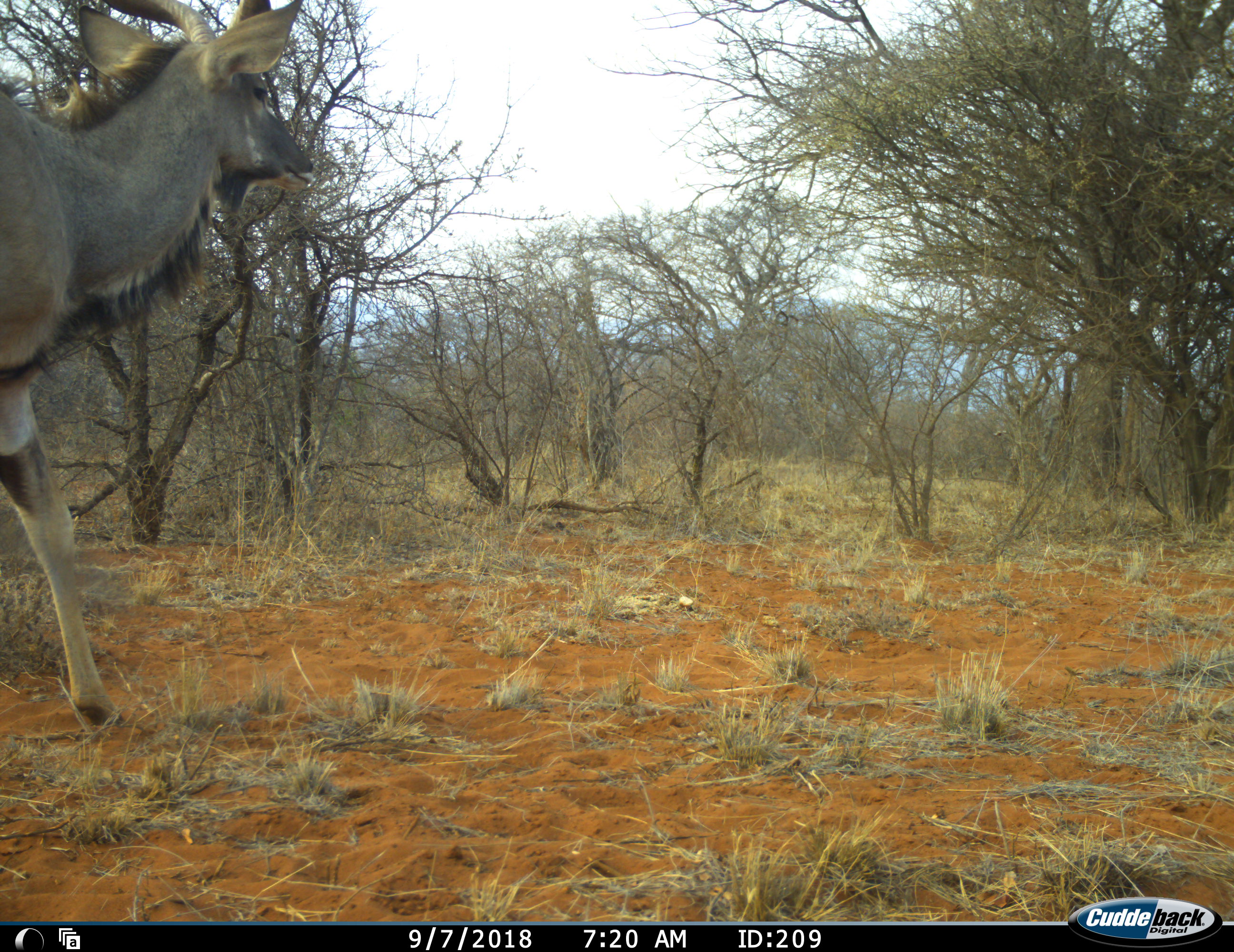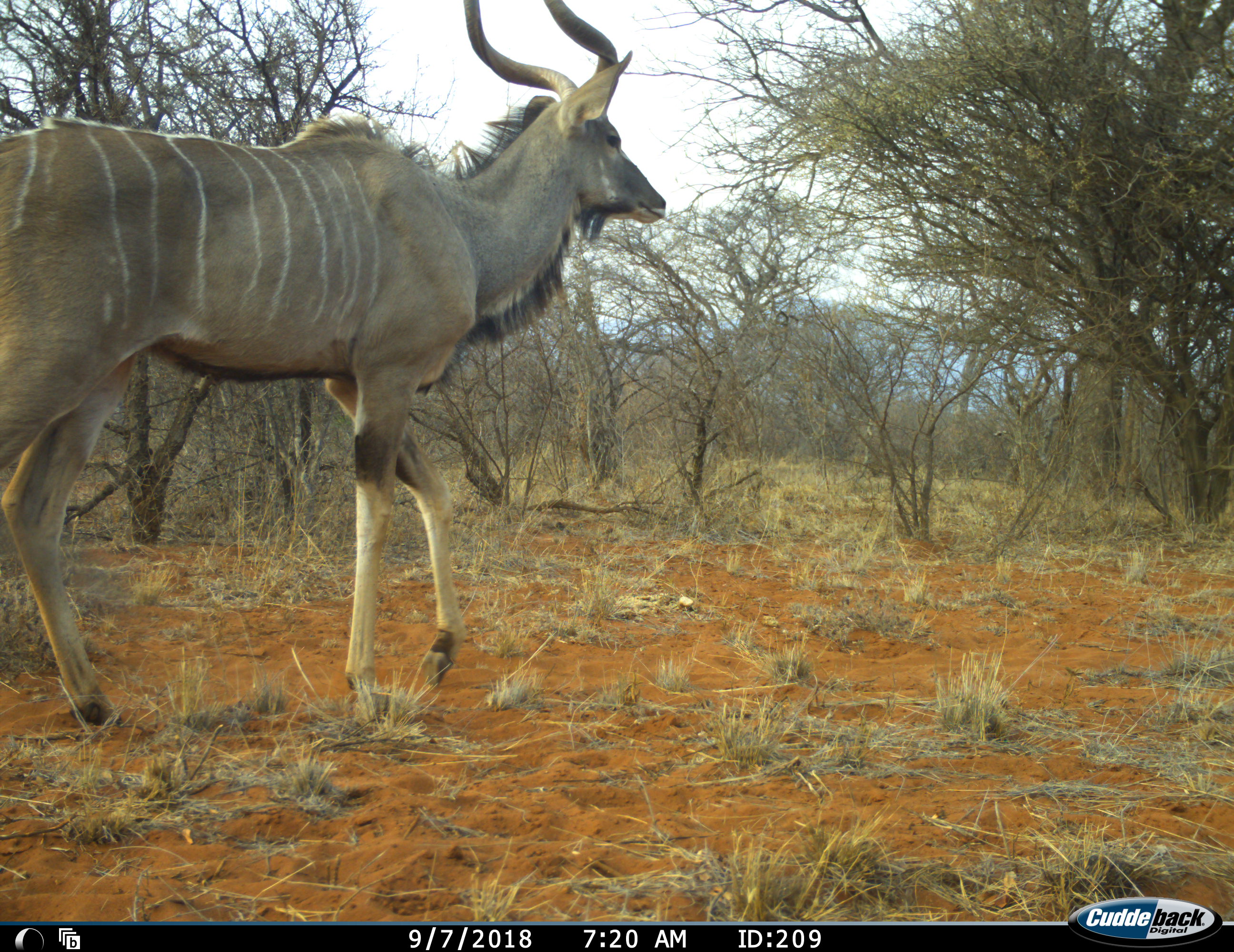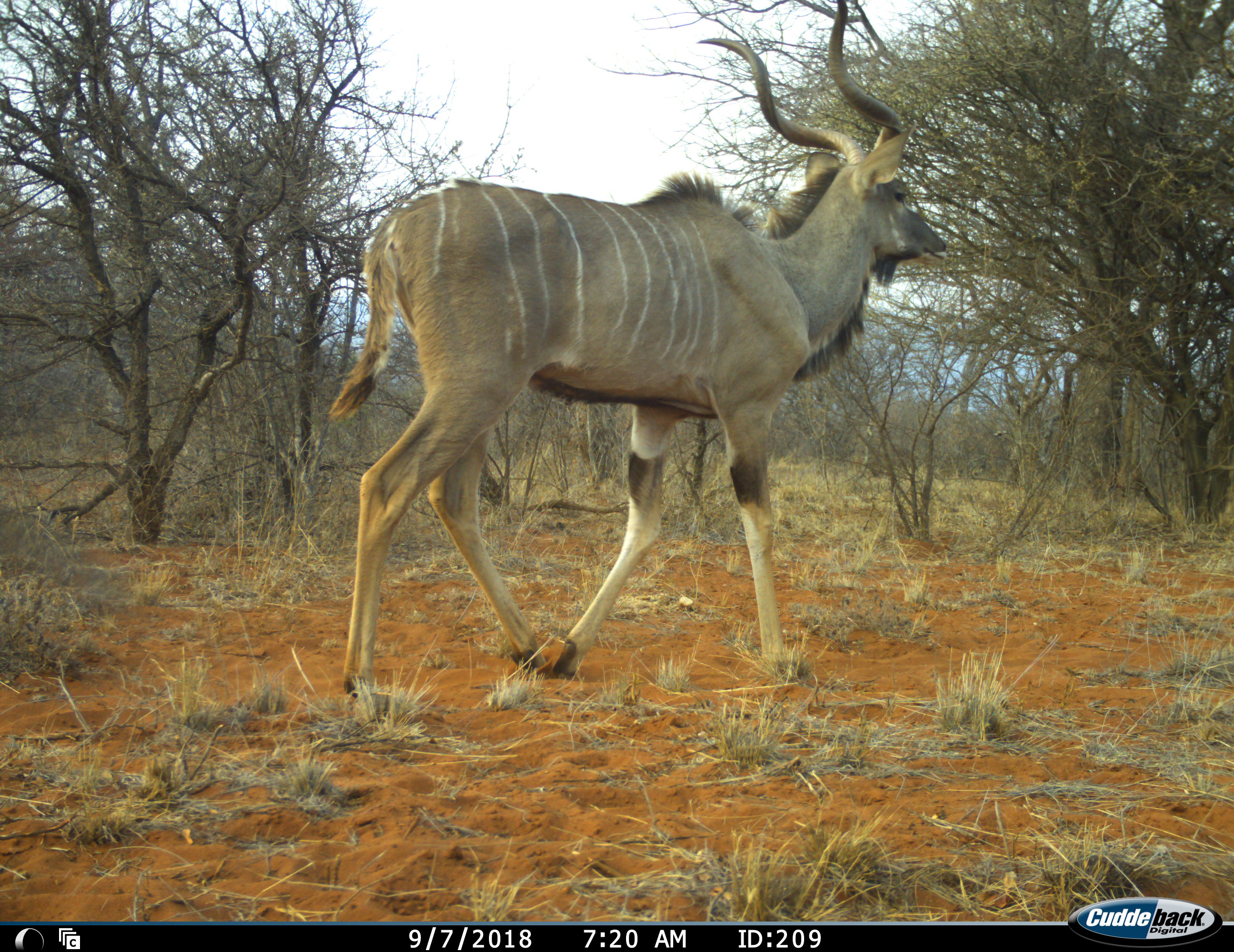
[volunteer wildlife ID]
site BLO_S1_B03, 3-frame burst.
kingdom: Animalia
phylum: Chordata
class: Mammalia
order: Artiodactyla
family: Bovidae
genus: Tragelaphus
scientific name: Tragelaphus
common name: kudu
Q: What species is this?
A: Kudu (Tragelaphus).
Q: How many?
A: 1.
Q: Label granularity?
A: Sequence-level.